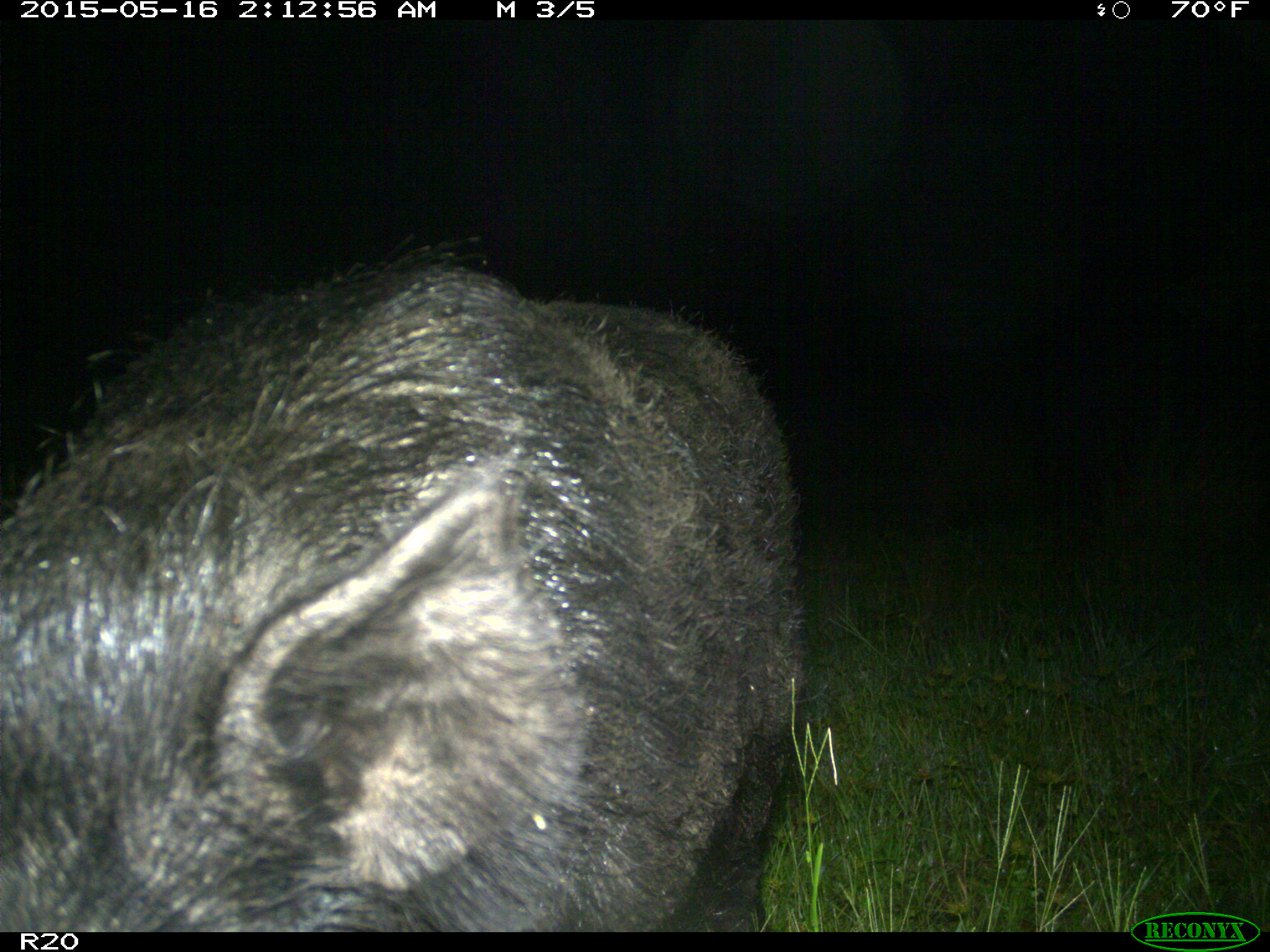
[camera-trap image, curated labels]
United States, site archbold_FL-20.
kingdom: Animalia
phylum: Chordata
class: Mammalia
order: Artiodactyla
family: Suidae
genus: Sus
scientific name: Sus scrofa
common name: wild boar